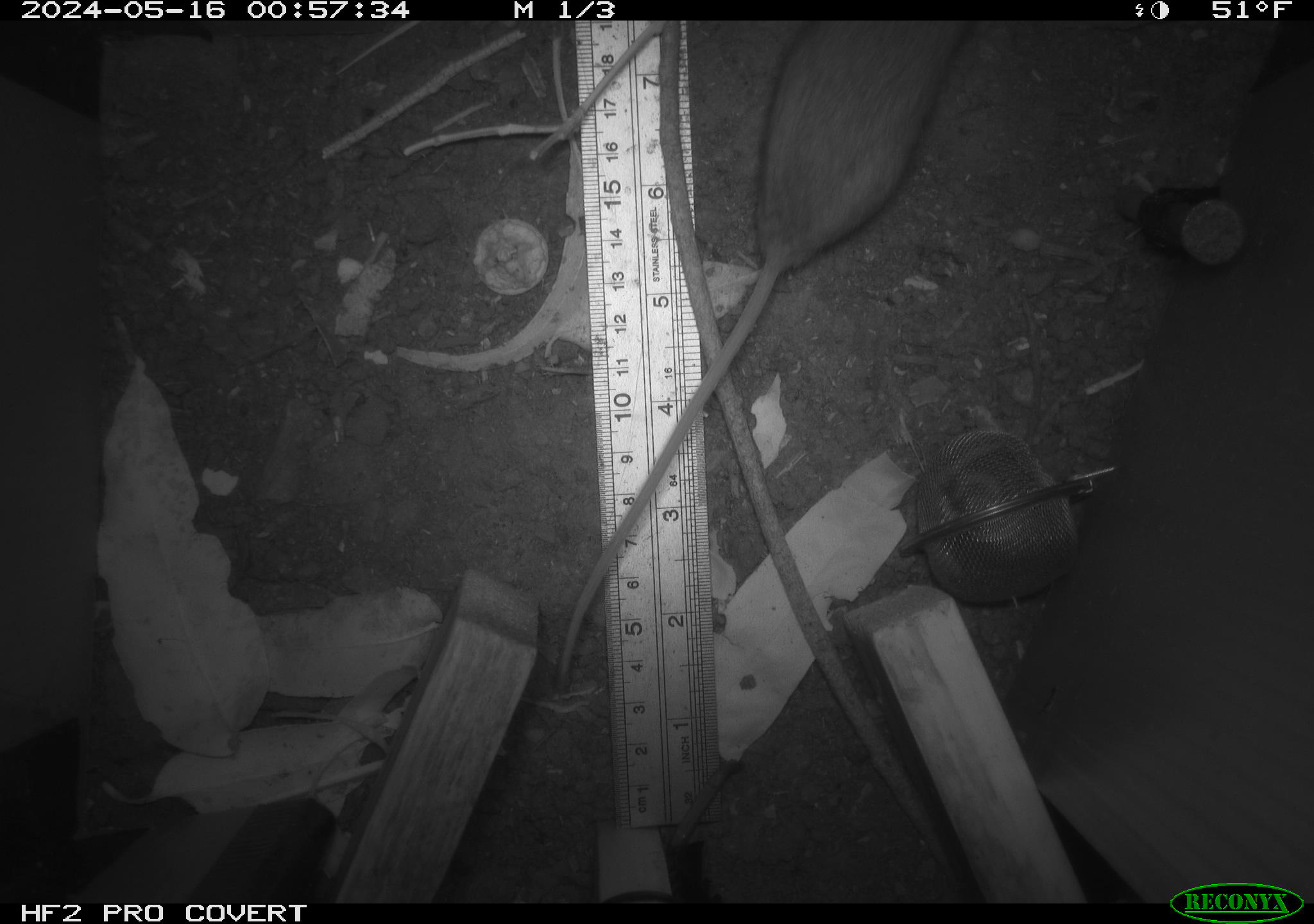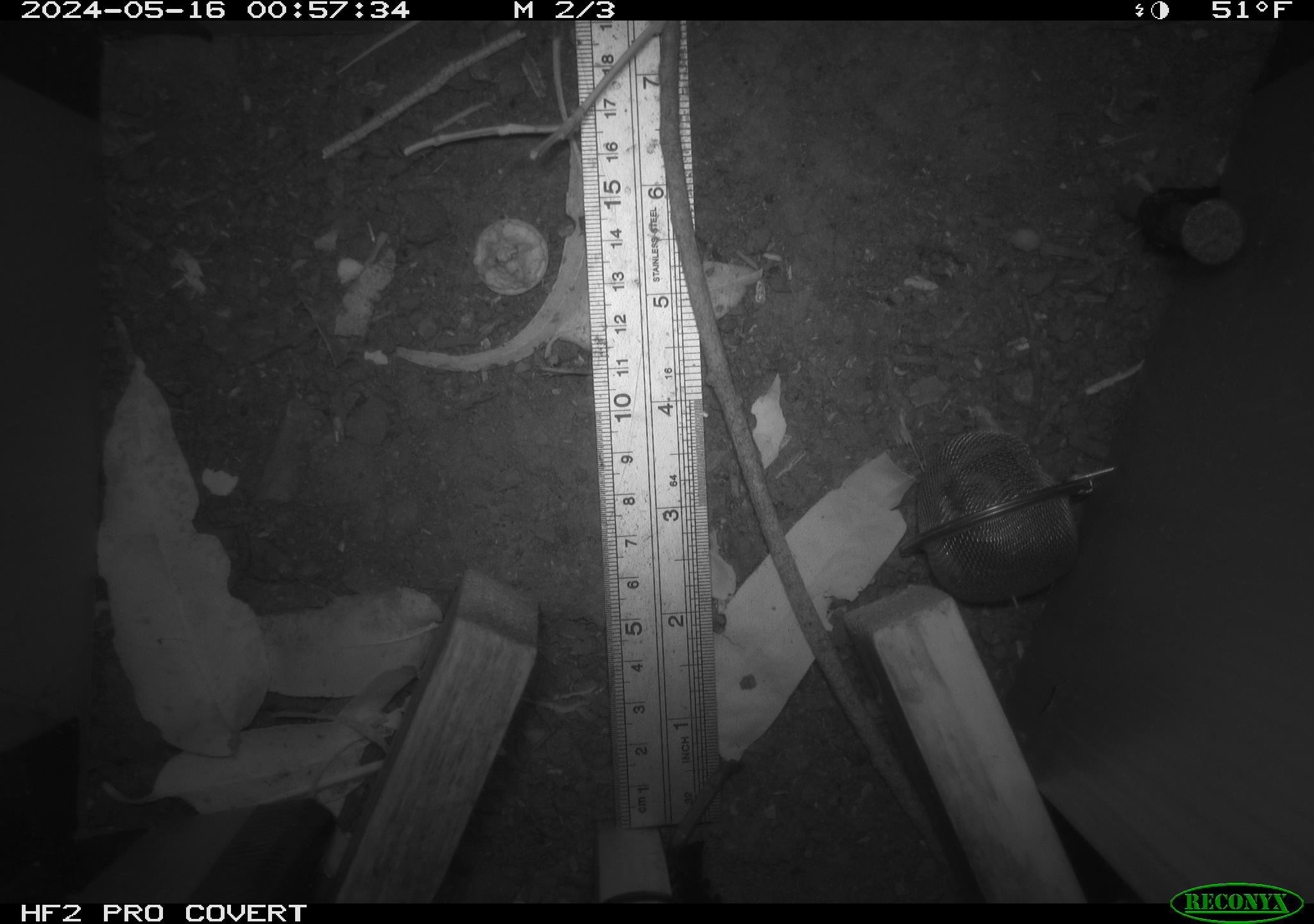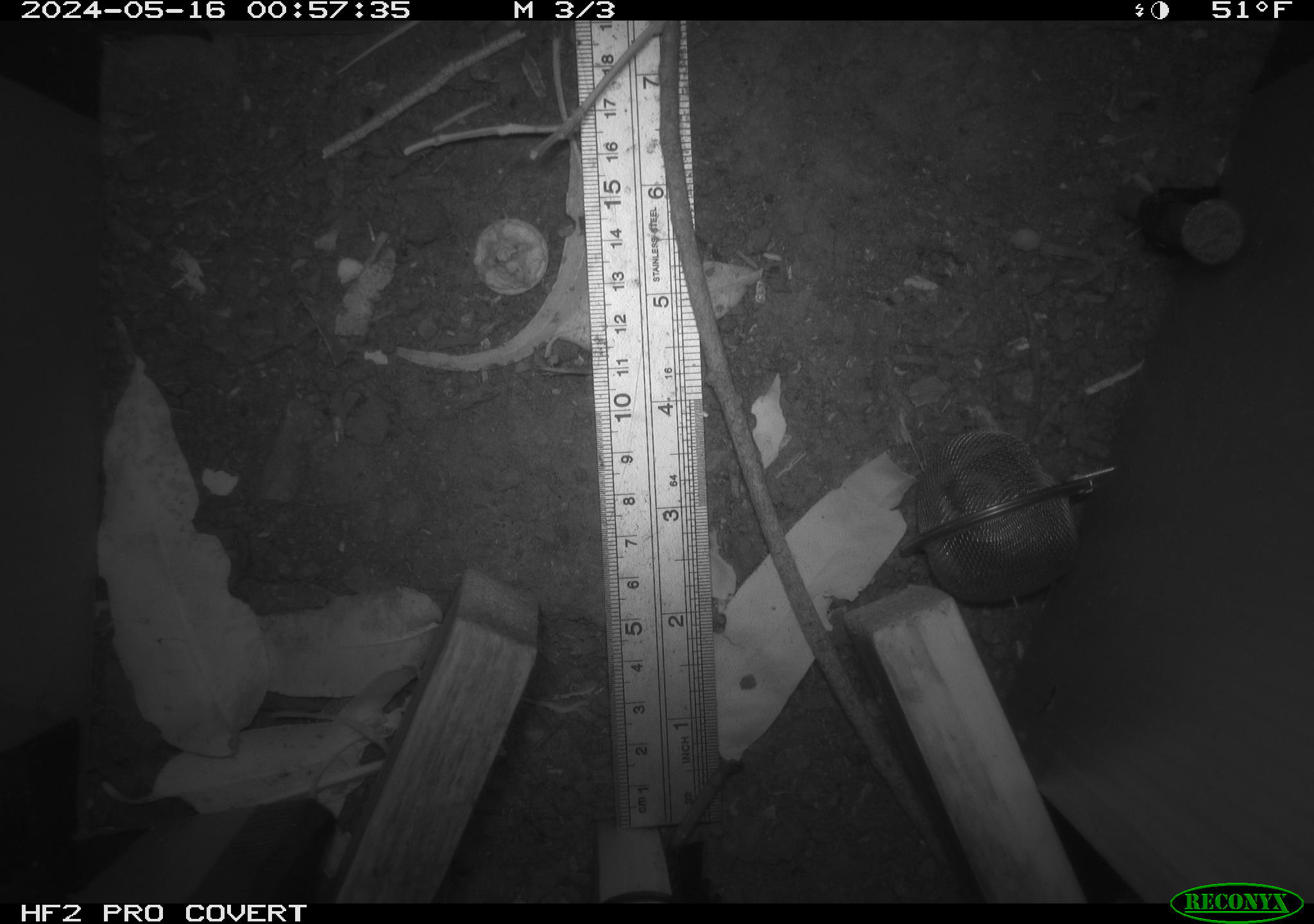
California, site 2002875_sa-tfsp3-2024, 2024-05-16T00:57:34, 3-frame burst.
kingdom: Animalia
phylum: Chordata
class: Mammalia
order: Rodentia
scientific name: Rodentia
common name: rodent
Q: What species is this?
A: Rodent (Rodentia).